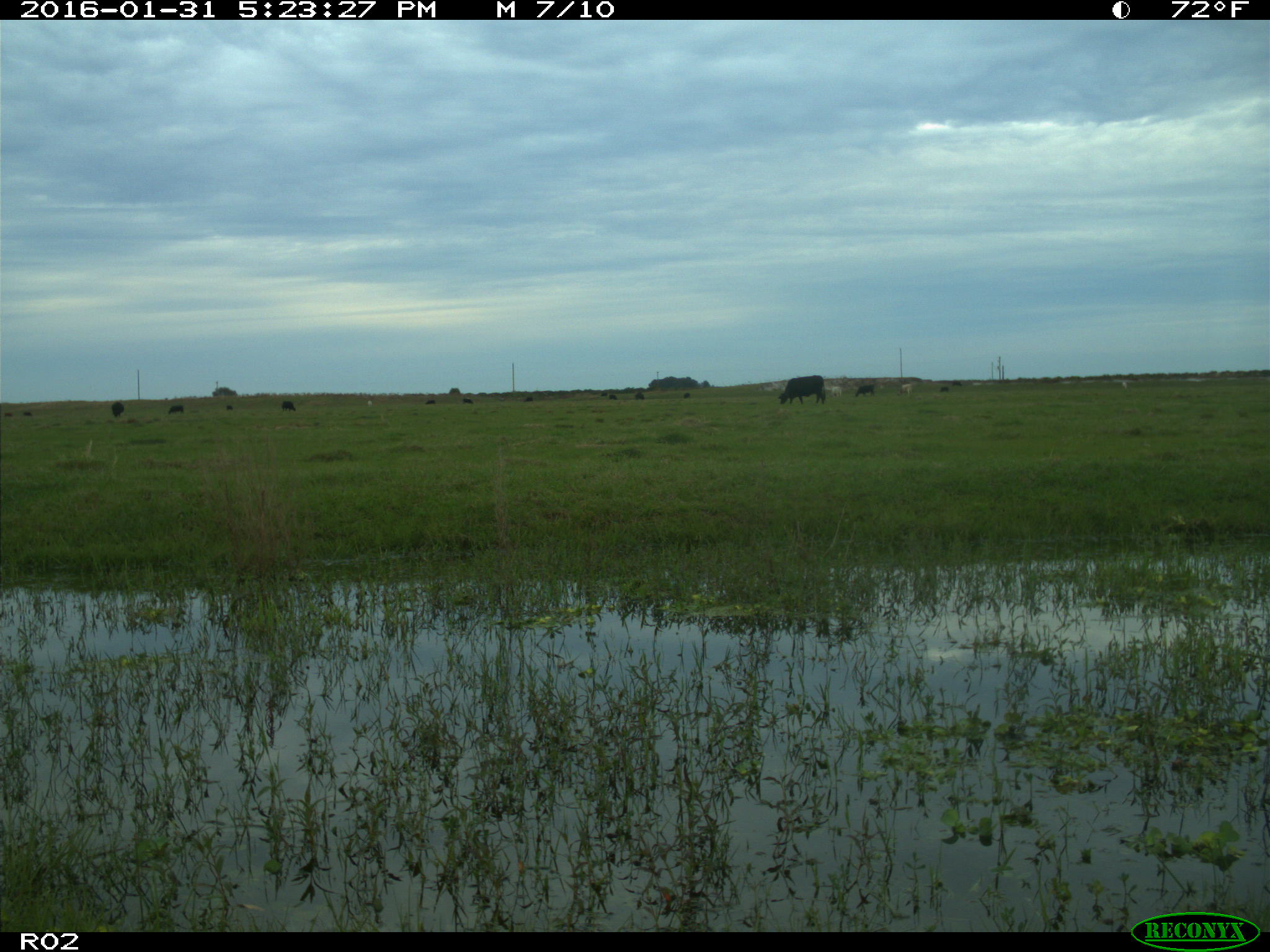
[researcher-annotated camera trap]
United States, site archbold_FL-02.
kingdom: Animalia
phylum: Chordata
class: Mammalia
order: Artiodactyla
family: Bovidae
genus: Bos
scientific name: Bos taurus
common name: domestic cow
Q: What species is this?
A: Bos taurus (domestic cow).